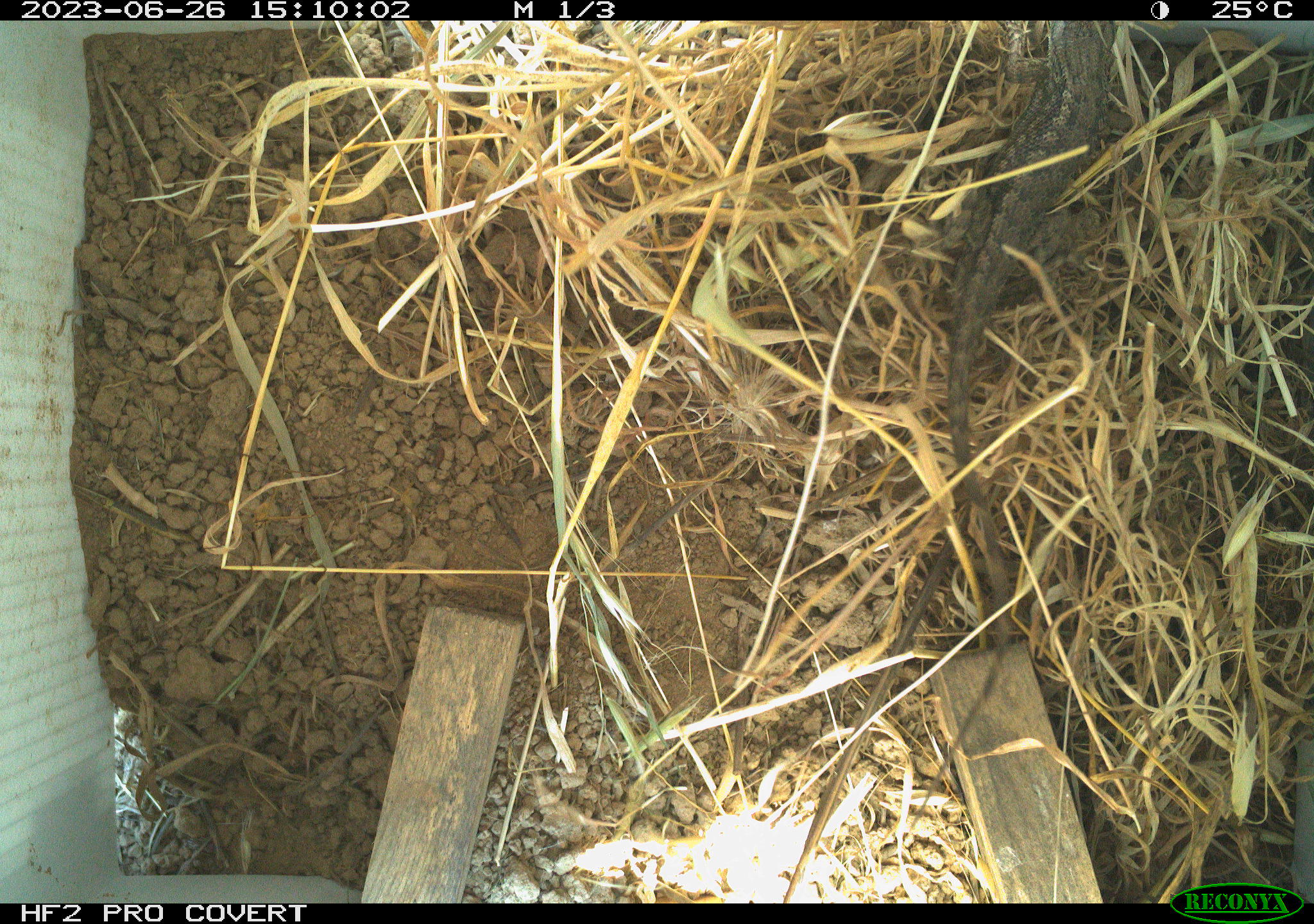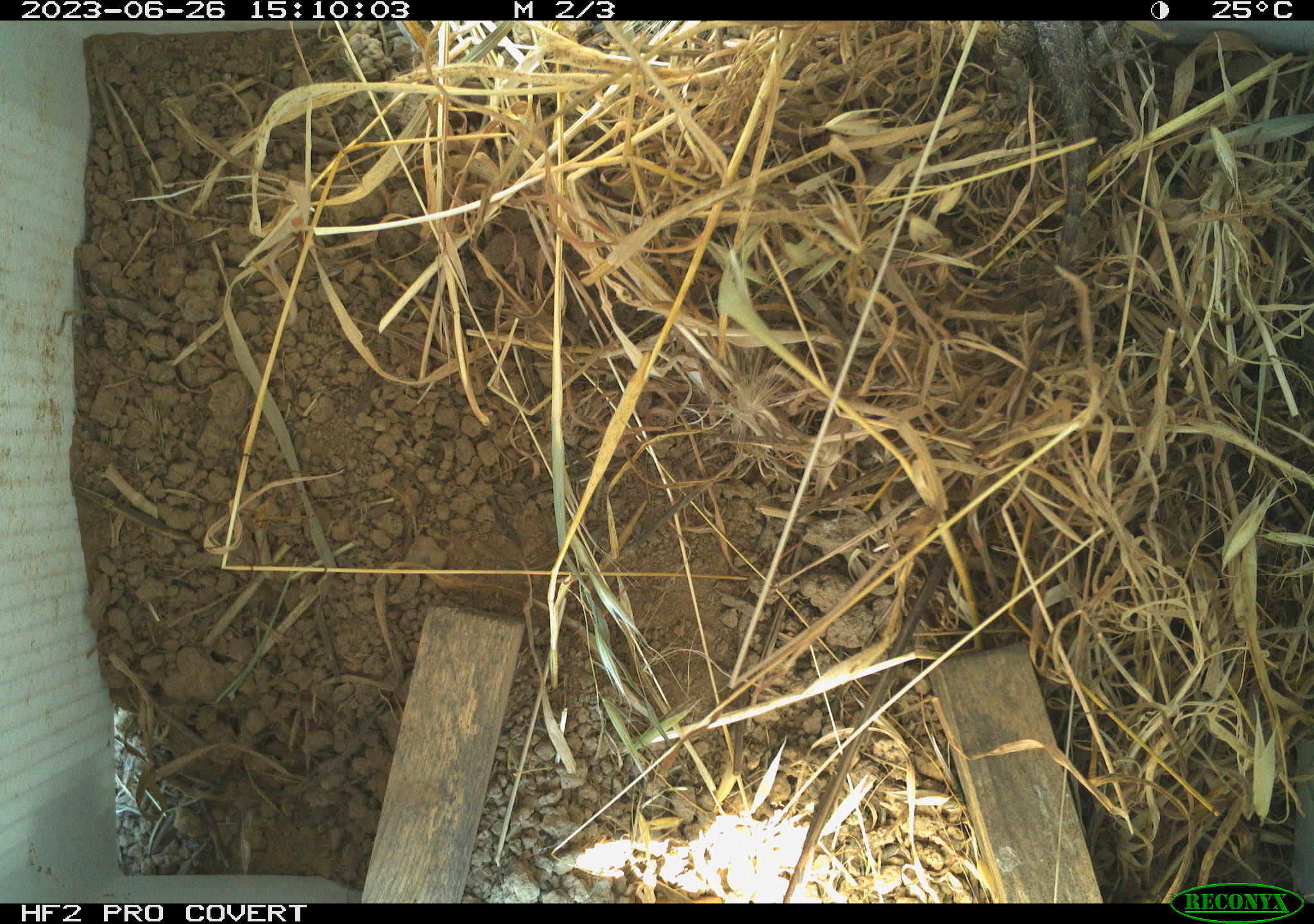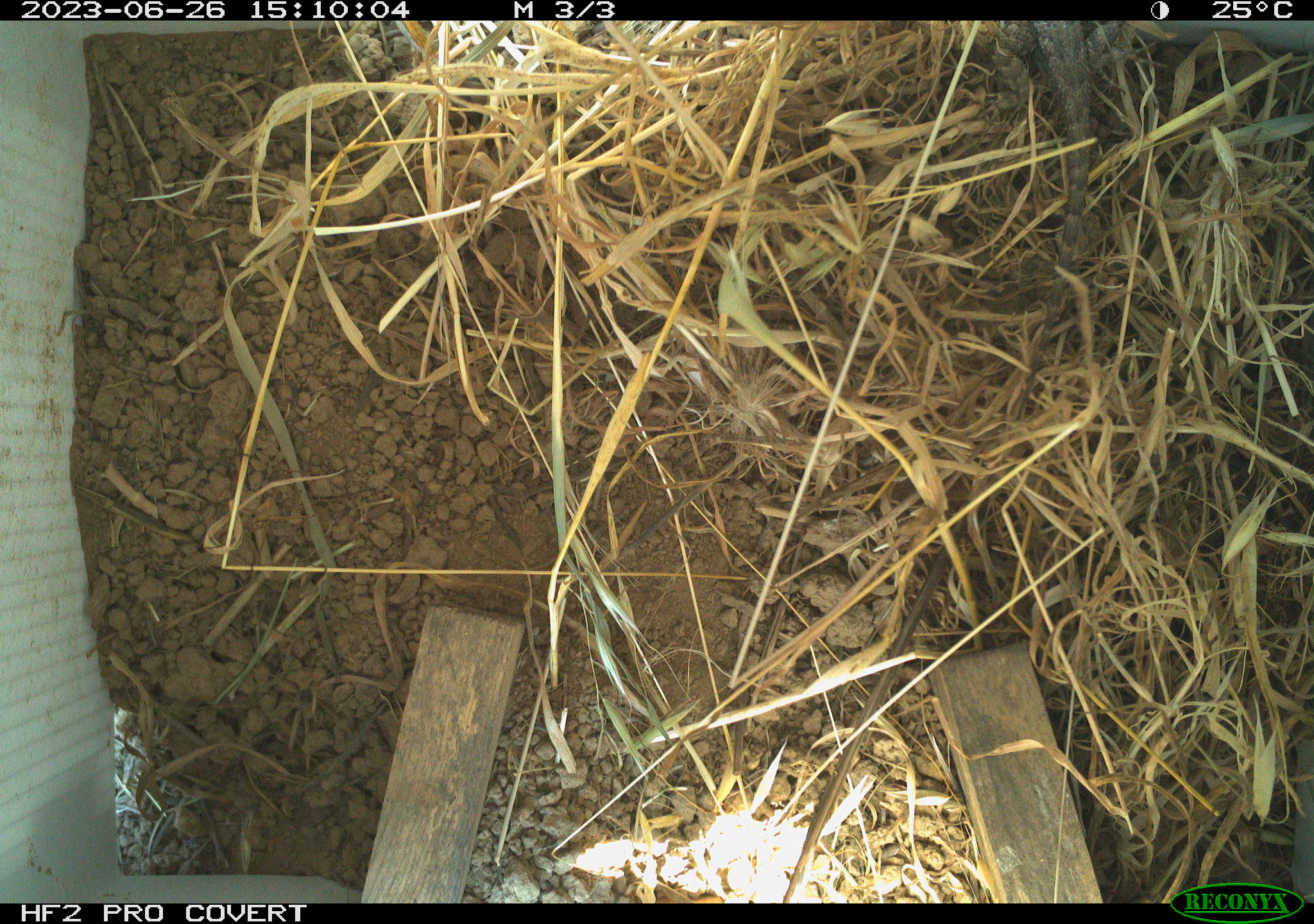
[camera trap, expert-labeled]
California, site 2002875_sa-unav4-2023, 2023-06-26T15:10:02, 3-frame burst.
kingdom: Animalia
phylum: Chordata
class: Reptilia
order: Squamata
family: Phrynosomatidae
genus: Sceloporus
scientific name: Sceloporus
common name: spiny lizards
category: sceloporus species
Sceloporus species (spiny lizards) (Sceloporus).